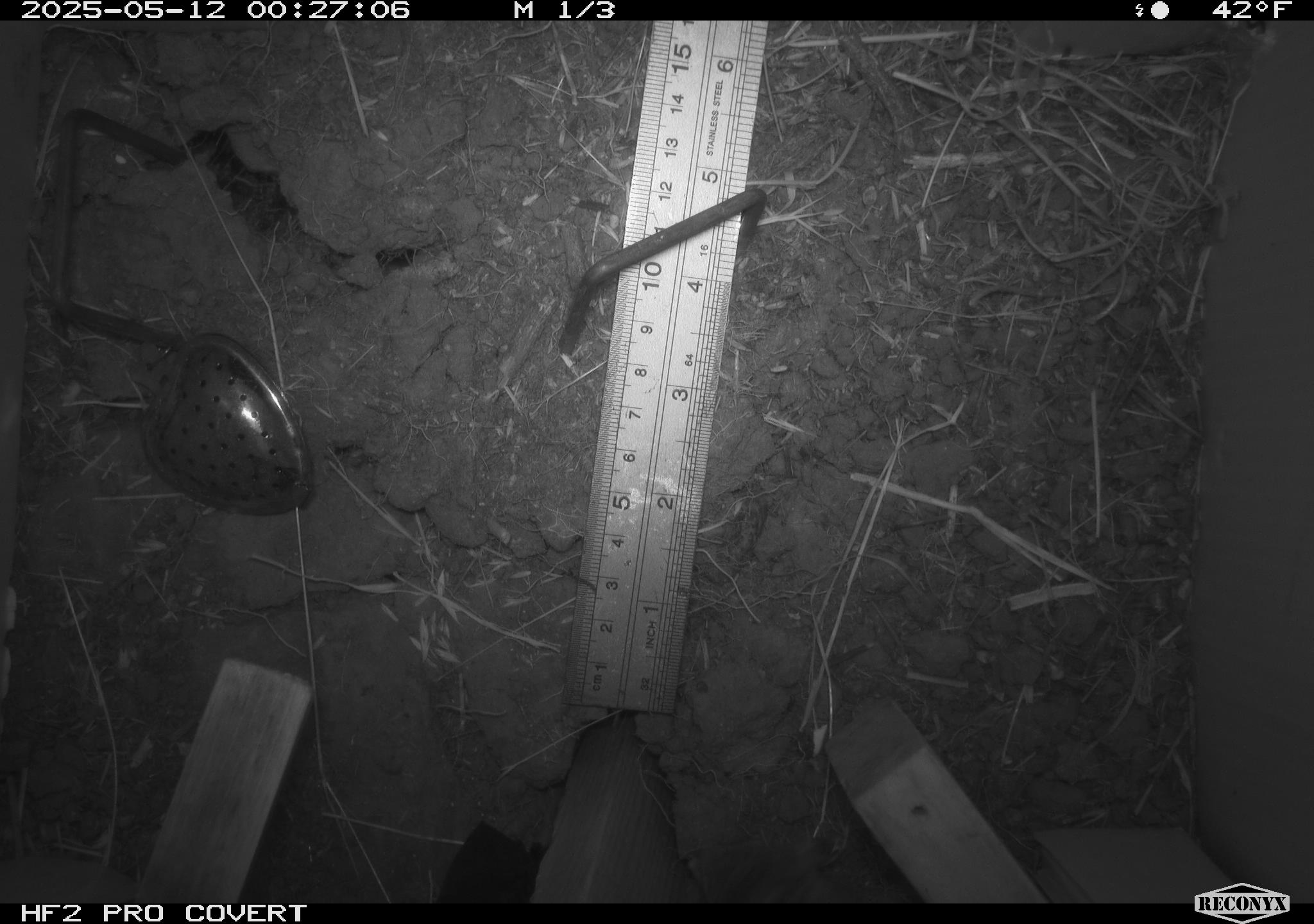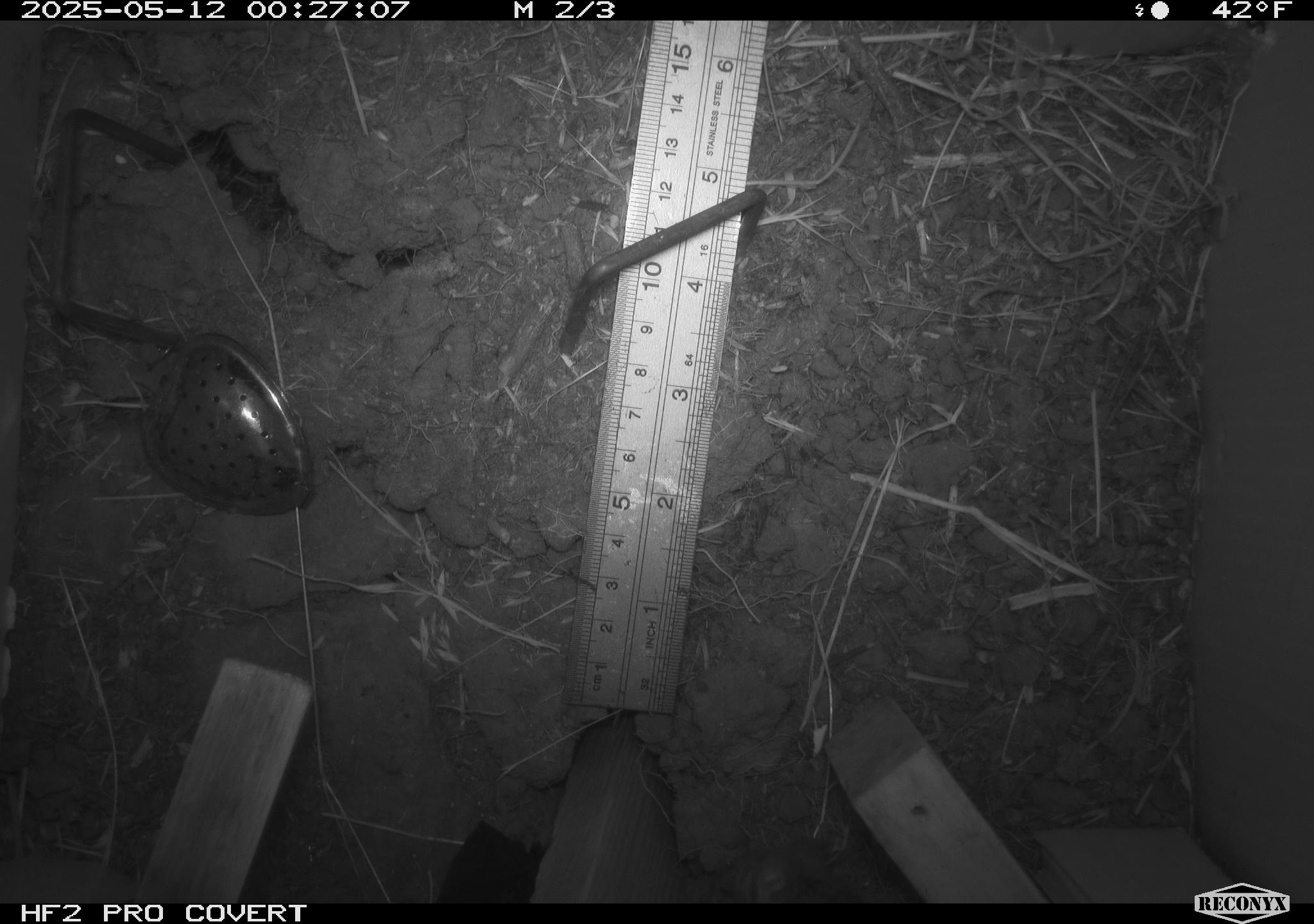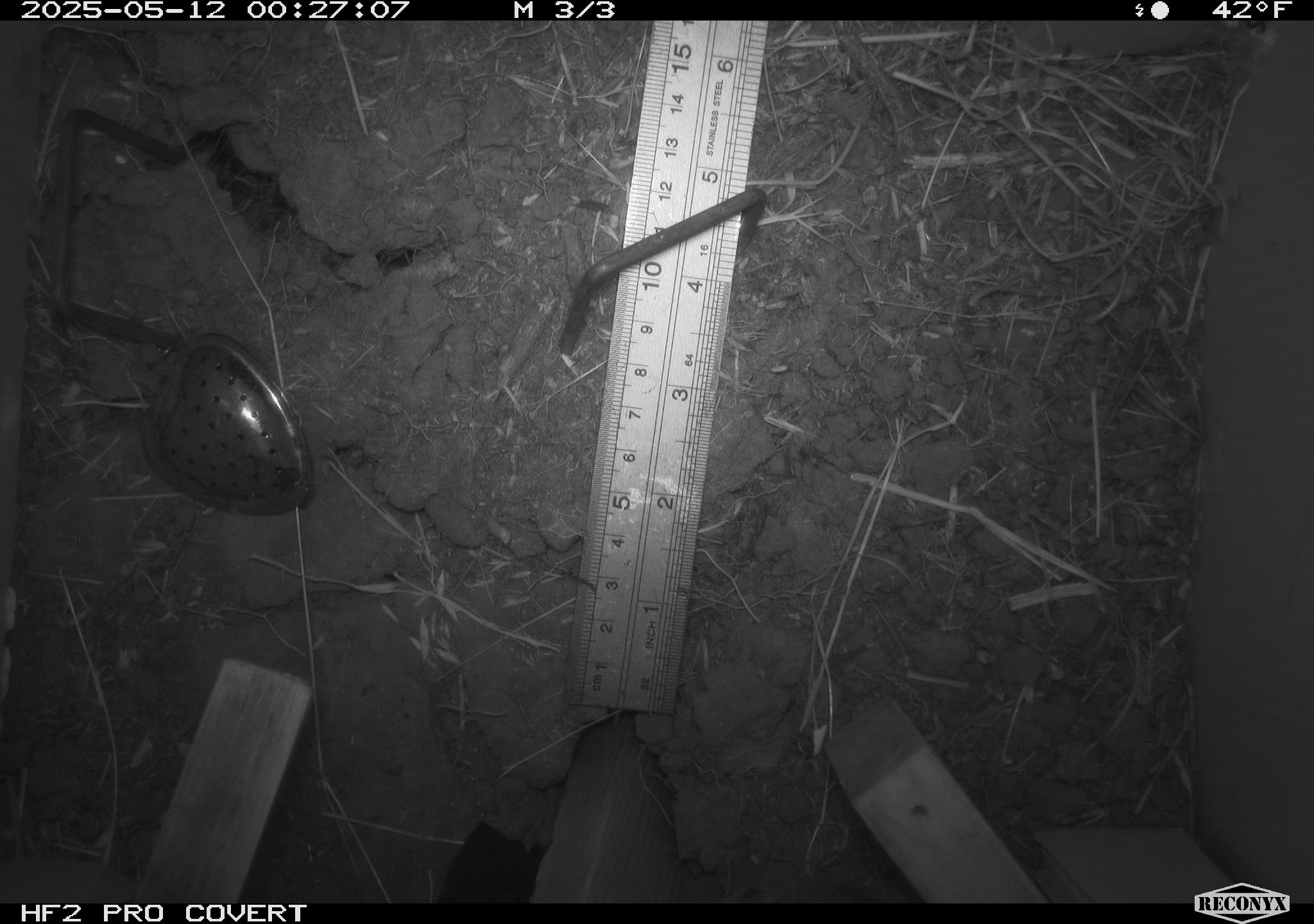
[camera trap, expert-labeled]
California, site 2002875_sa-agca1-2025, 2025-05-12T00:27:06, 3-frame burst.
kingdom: Animalia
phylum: Chordata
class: Mammalia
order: Rodentia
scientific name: Rodentia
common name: rodent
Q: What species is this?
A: Rodent (Rodentia).